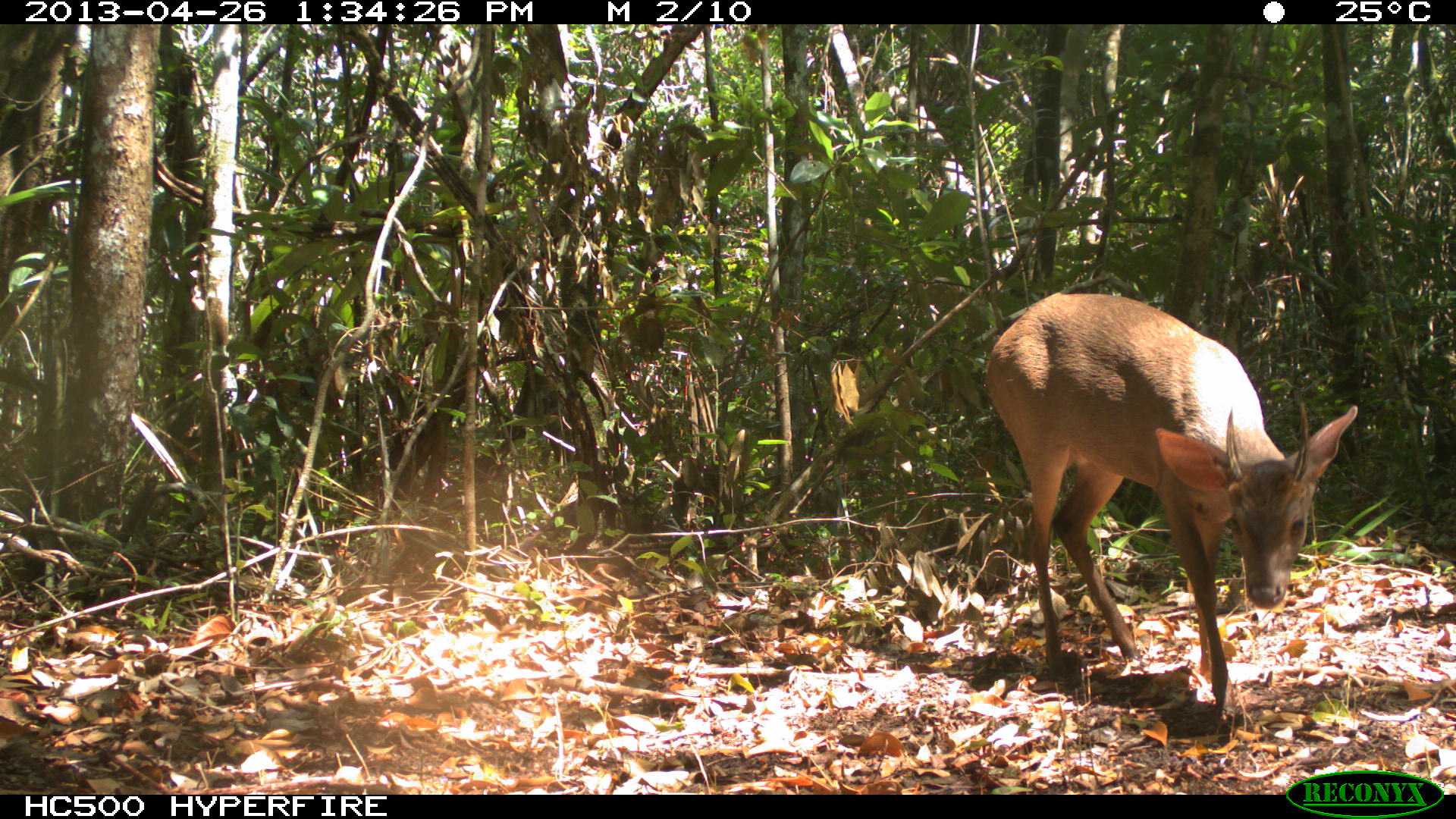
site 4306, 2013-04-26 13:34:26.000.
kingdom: Animalia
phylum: Chordata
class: Mammalia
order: Artiodactyla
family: Cervidae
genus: Odocoileus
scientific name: Odocoileus pandora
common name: yucatán brown brocket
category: mazama pandora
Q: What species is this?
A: Mazama pandora (yucatán brown brocket) (Odocoileus pandora).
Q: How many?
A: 1.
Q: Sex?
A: Male.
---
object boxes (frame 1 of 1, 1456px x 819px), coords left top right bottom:
mazama pandora: 986 293 1358 720